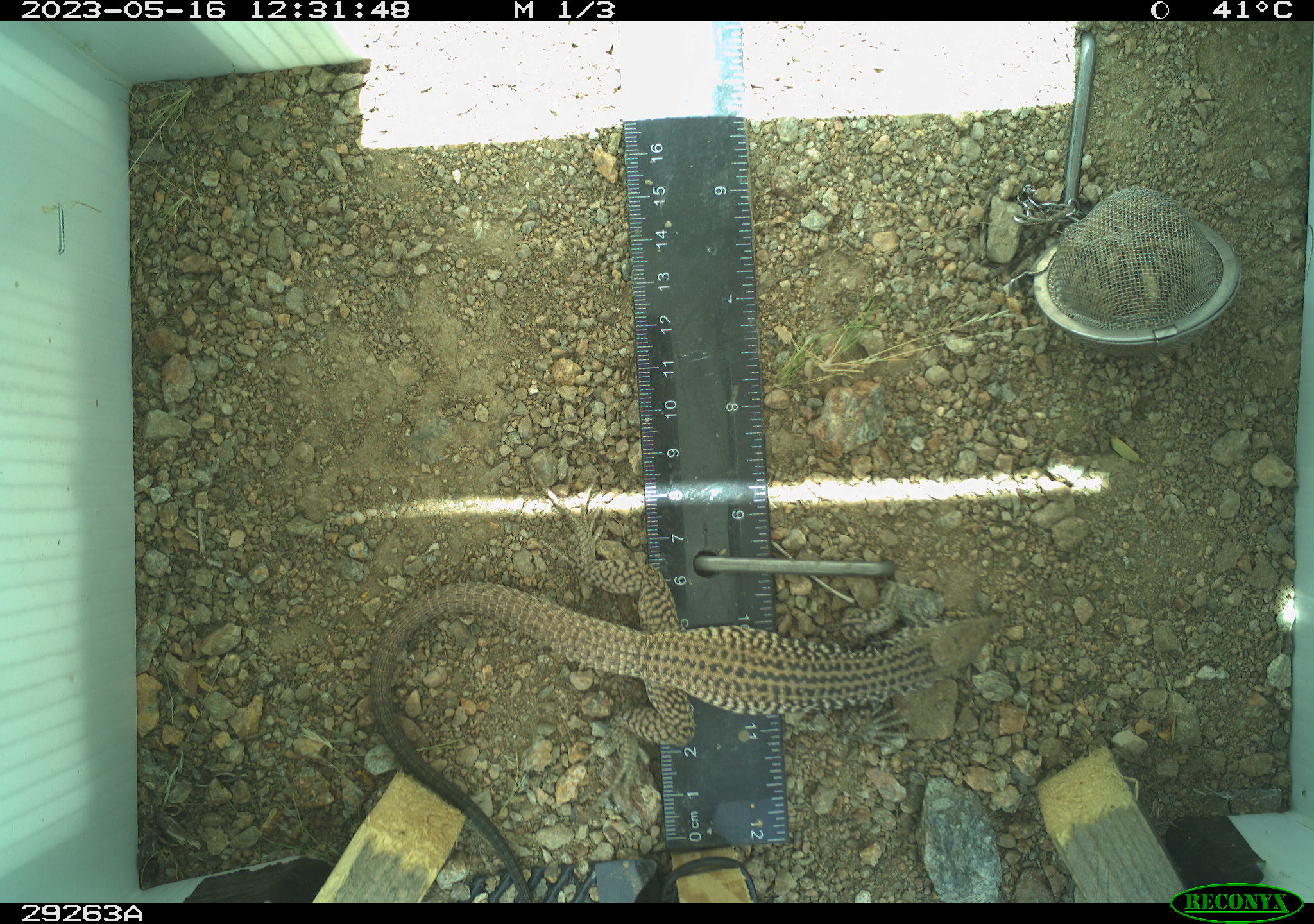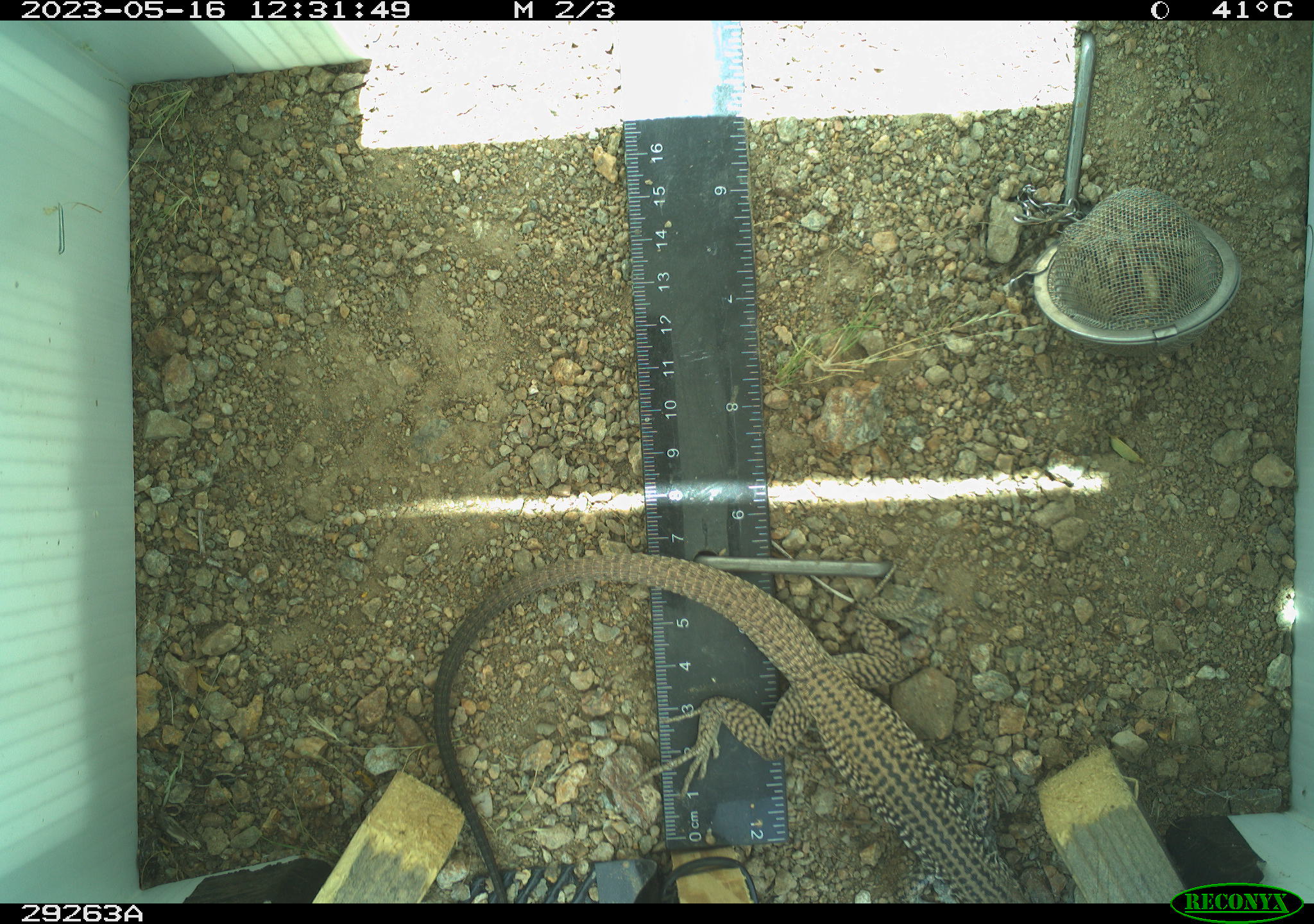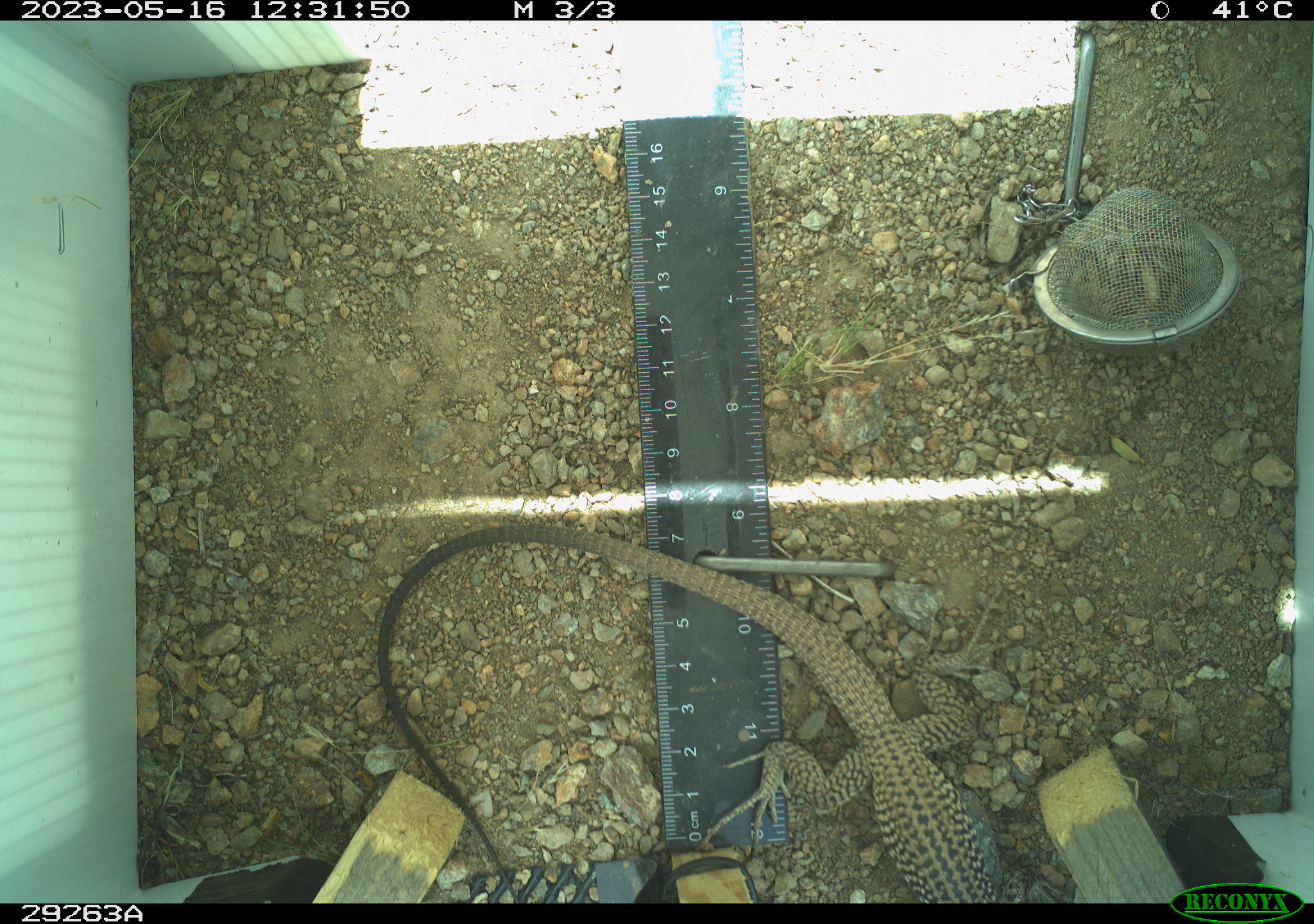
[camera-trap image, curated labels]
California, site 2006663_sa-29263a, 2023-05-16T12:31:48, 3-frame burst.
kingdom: Animalia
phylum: Chordata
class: Reptilia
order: Squamata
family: Teiidae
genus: Aspidoscelis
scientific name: Aspidoscelis tigris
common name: western whiptail